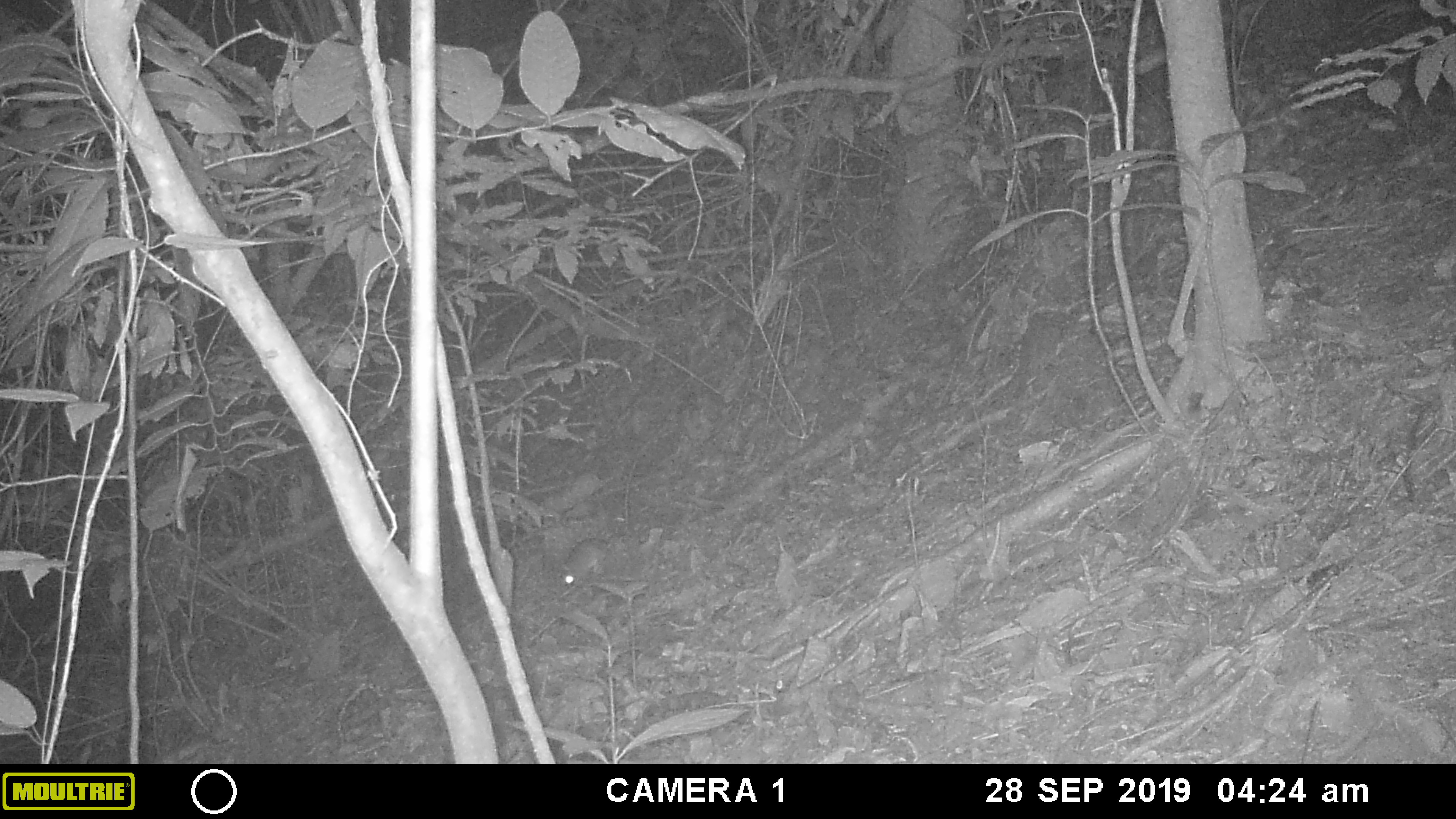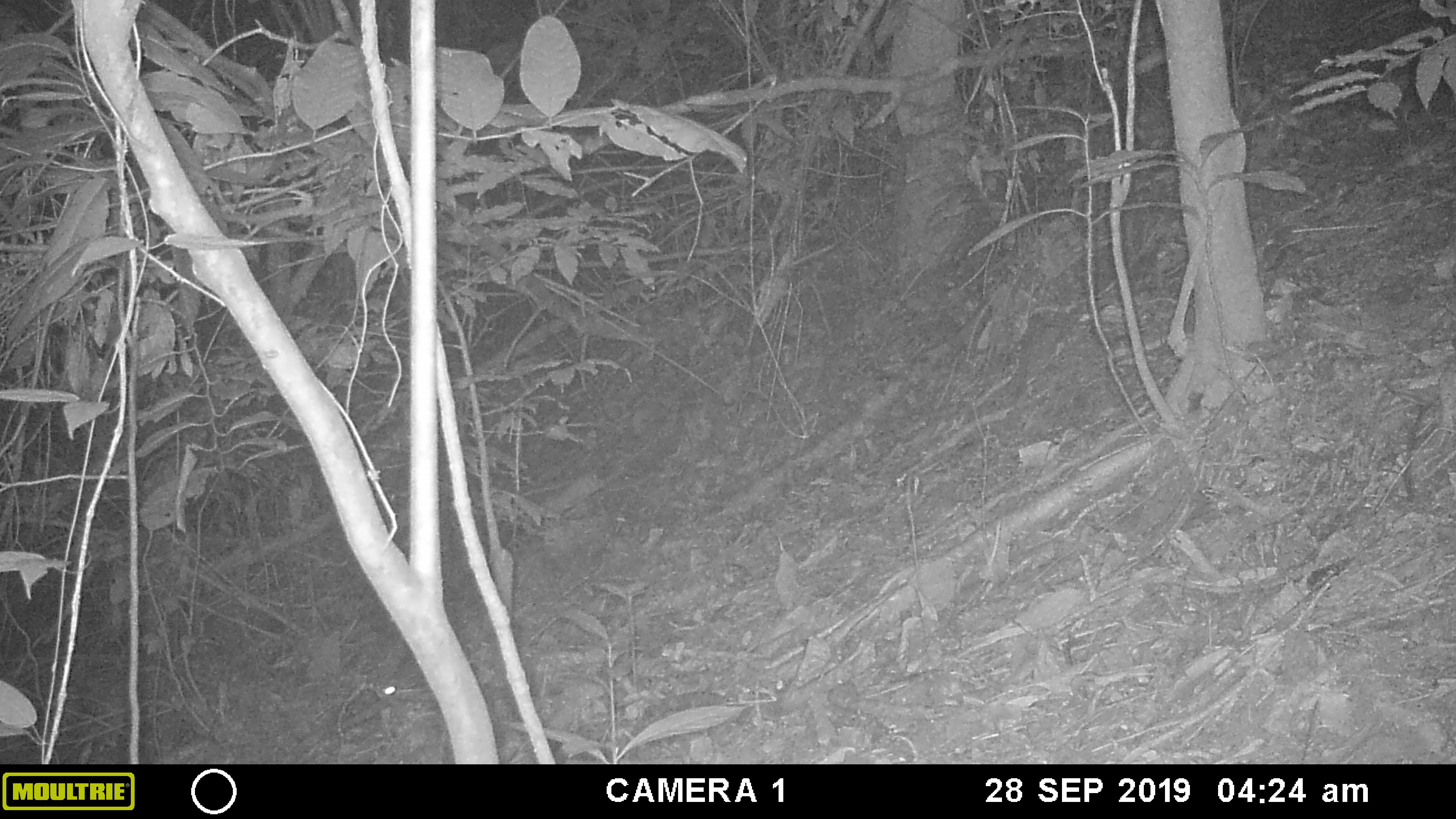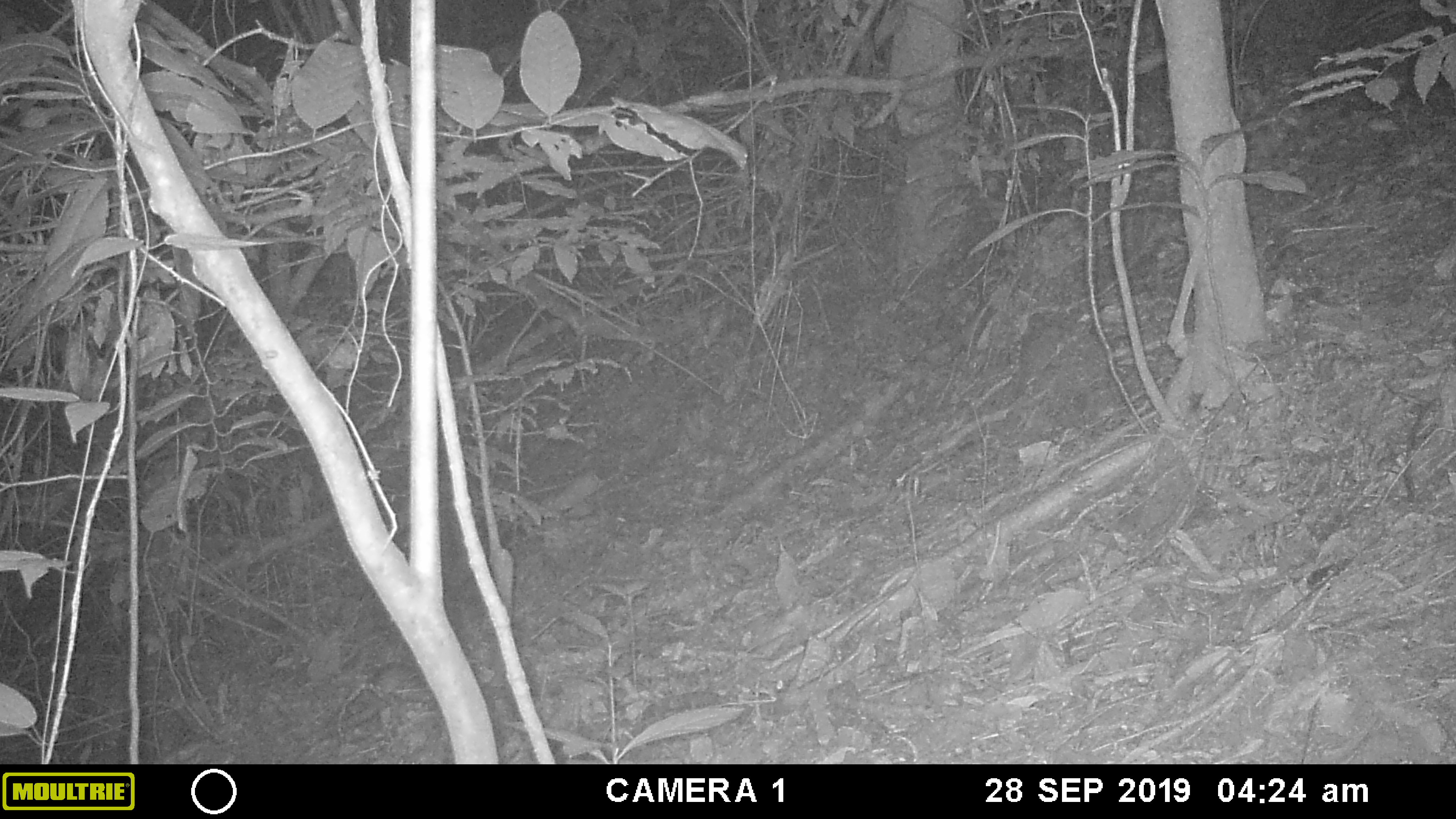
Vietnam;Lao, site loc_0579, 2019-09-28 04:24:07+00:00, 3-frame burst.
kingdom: Animalia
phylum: Chordata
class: Mammalia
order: Rodentia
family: Muridae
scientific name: Muridae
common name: old-world mice and rats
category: unidentified murid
Unidentified murid (old-world mice and rats) (Muridae). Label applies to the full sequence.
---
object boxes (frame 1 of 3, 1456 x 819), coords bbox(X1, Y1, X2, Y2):
unidentified murid: bbox(559, 535, 616, 588)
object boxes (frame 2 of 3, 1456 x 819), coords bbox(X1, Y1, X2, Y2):
unidentified murid: bbox(373, 675, 438, 704)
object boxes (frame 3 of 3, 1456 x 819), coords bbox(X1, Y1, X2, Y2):
unidentified murid: bbox(365, 664, 437, 702)